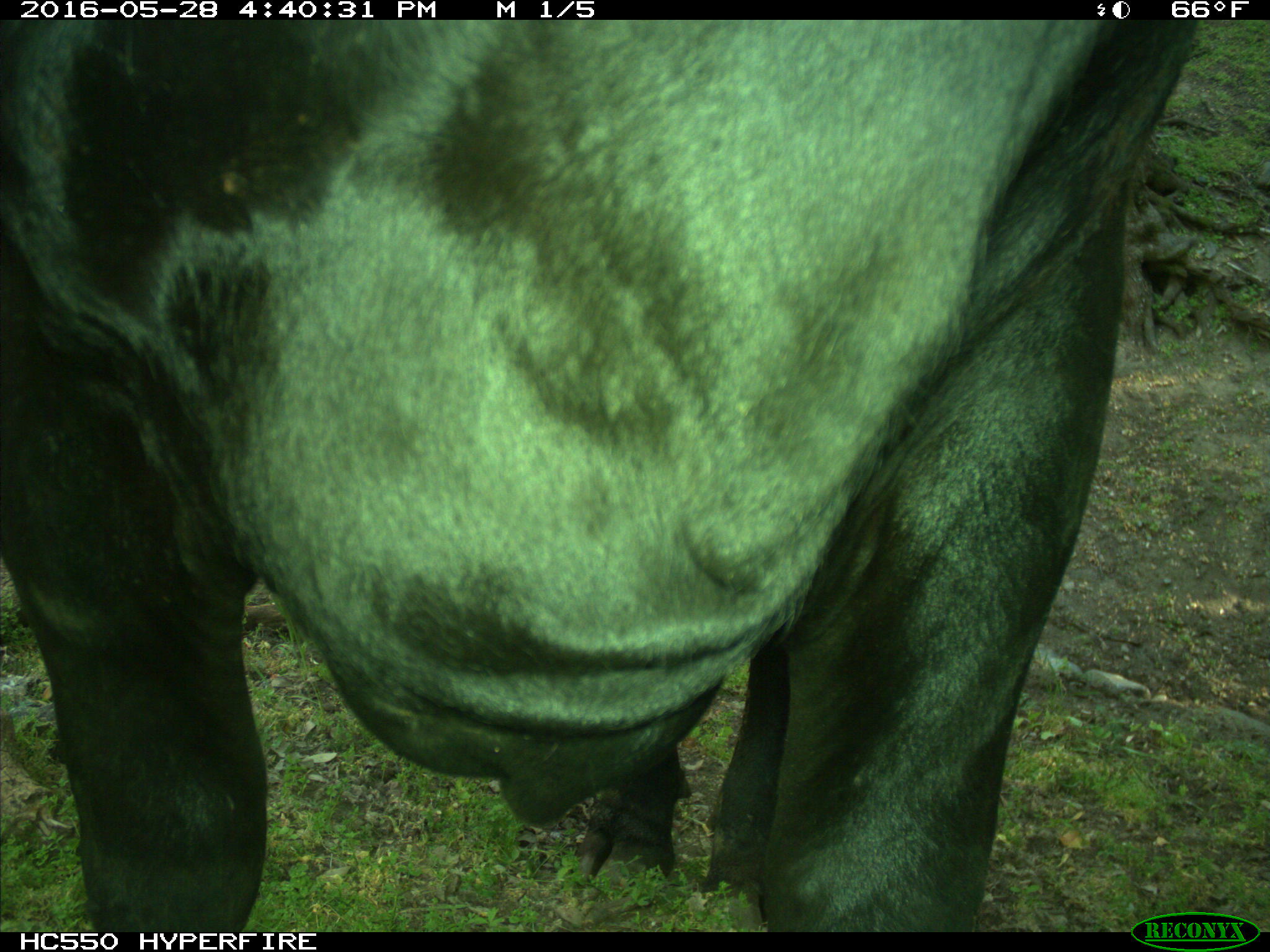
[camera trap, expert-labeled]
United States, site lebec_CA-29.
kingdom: Animalia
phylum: Chordata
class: Mammalia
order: Artiodactyla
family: Bovidae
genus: Bos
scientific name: Bos taurus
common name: domestic cow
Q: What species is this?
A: Bos taurus (domestic cow).